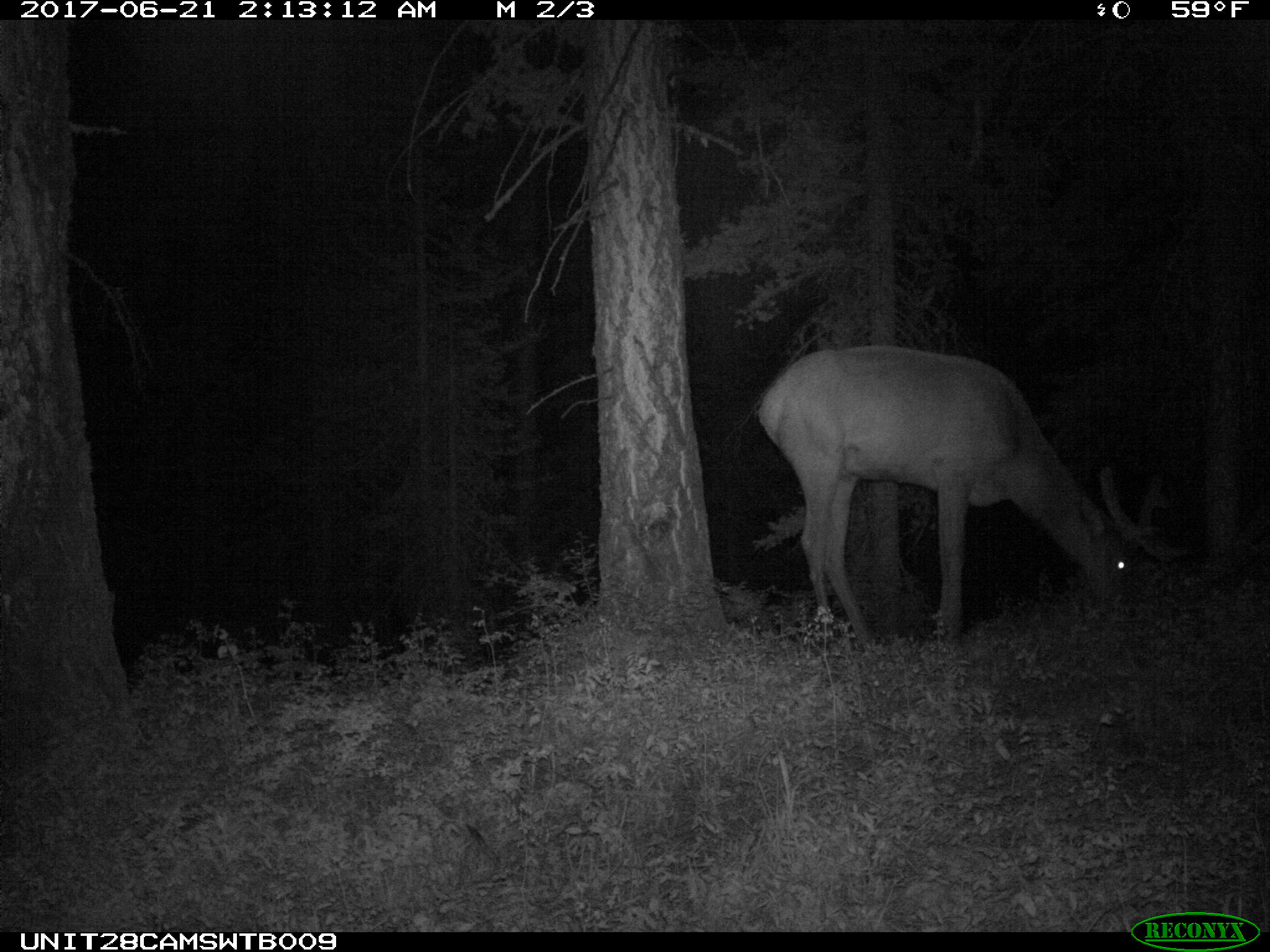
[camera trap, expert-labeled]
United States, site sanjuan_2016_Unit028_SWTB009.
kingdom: Animalia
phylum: Chordata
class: Mammalia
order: Artiodactyla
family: Cervidae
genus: Cervus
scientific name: Cervus elaphus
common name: red deer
Cervus elaphus (red deer).